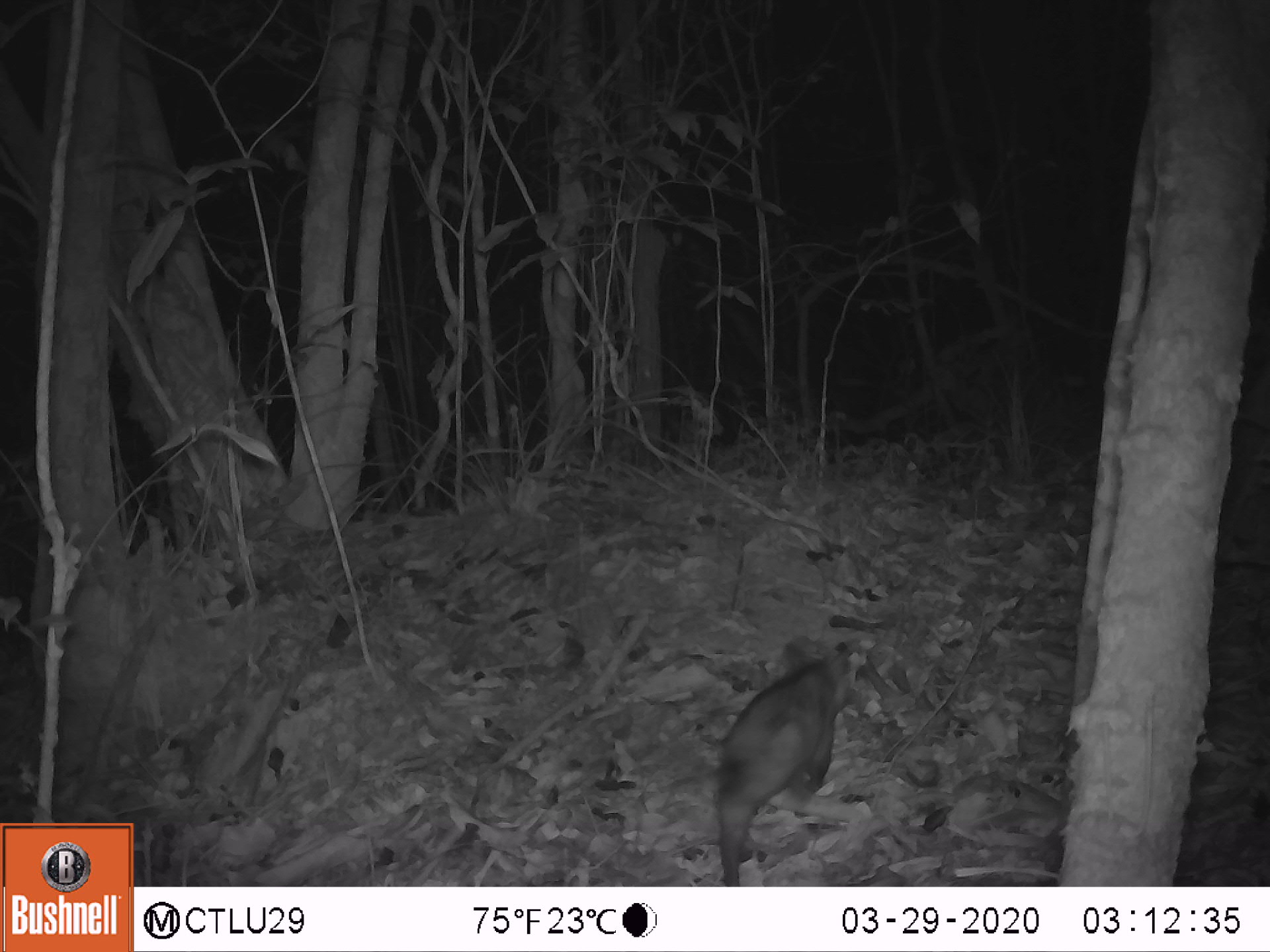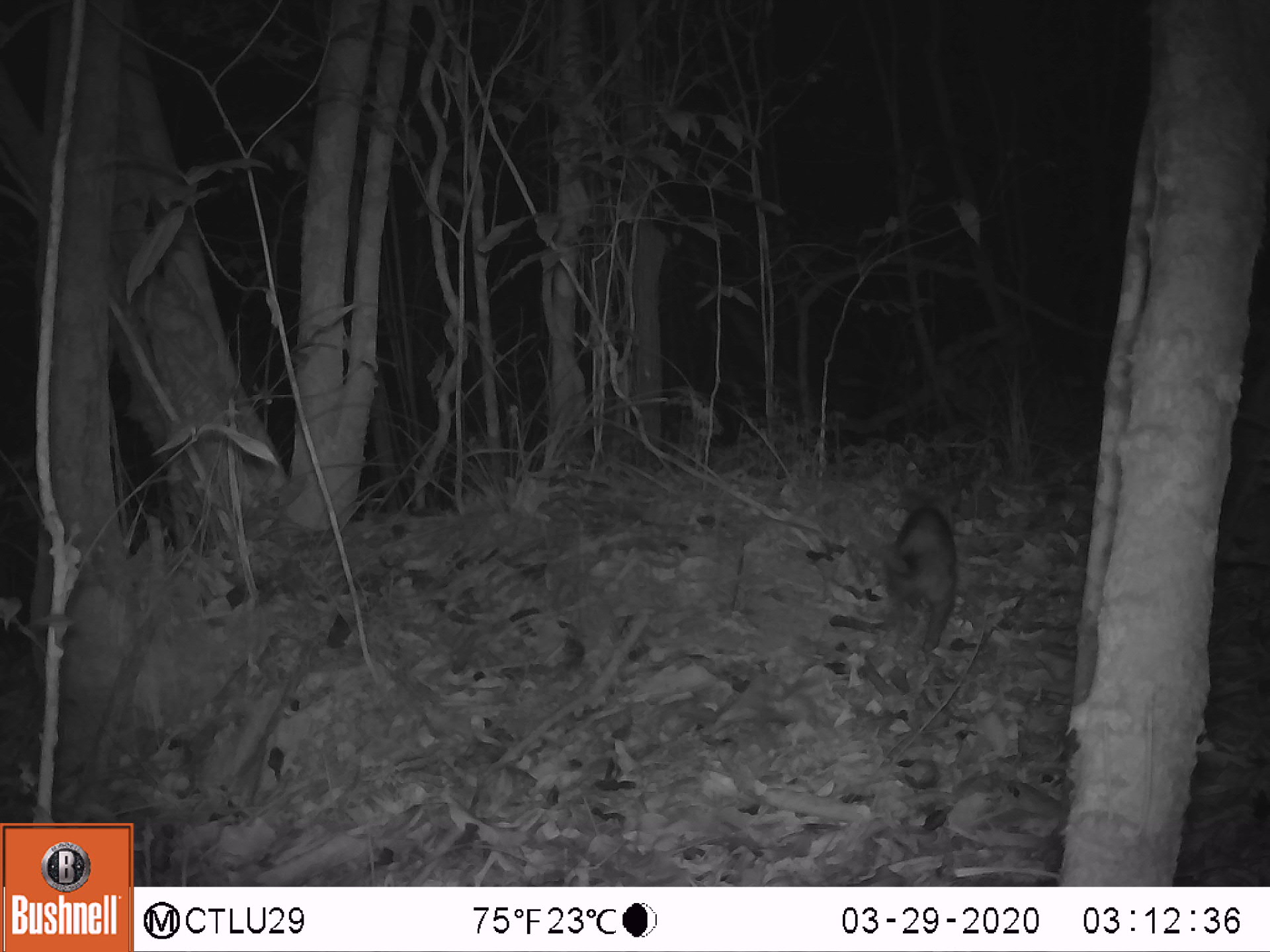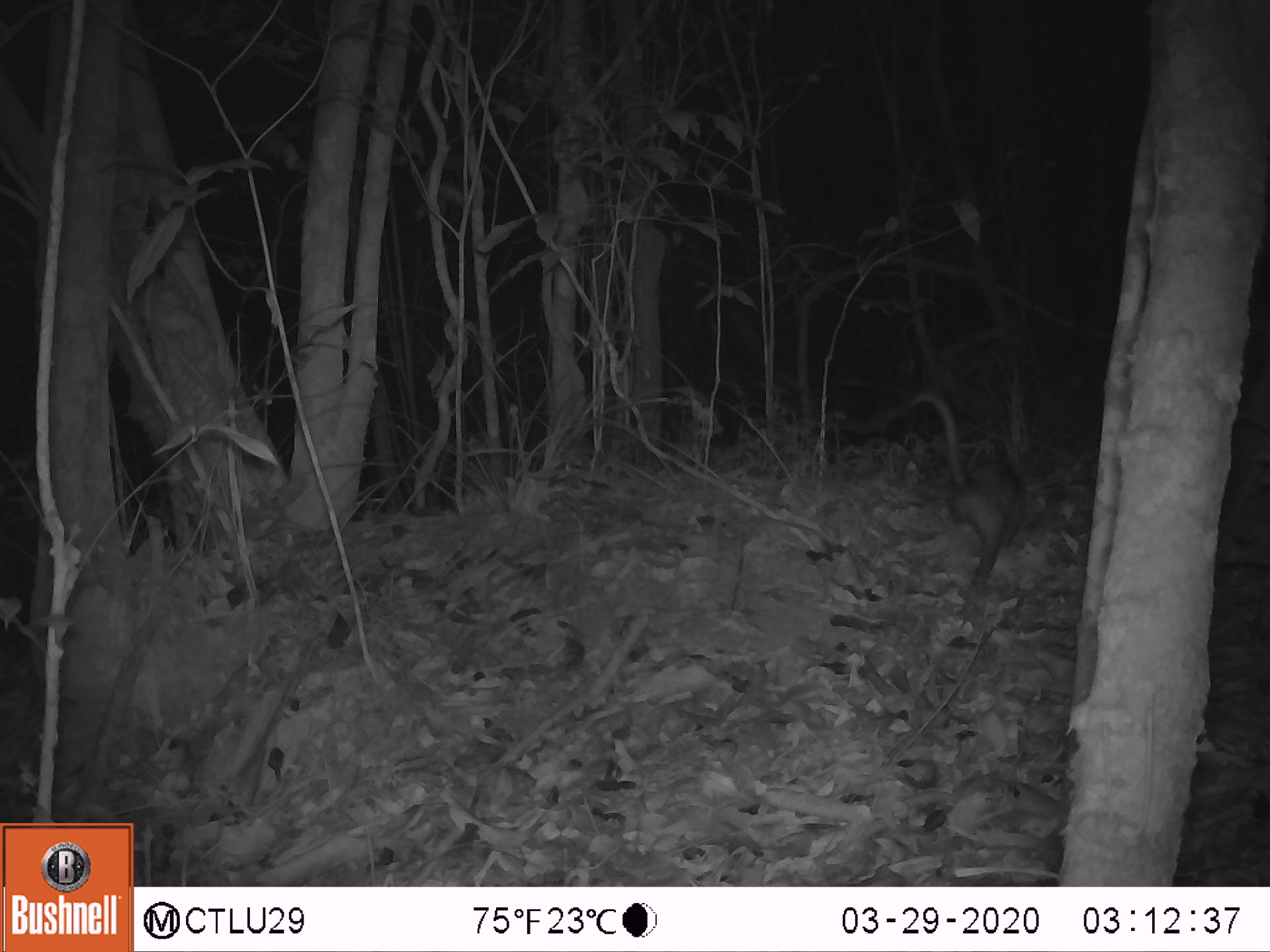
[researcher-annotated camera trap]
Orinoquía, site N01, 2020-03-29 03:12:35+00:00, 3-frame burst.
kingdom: Animalia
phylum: Chordata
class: Mammalia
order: Didelphimorphia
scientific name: Didelphimorphia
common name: possum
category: unknown possum